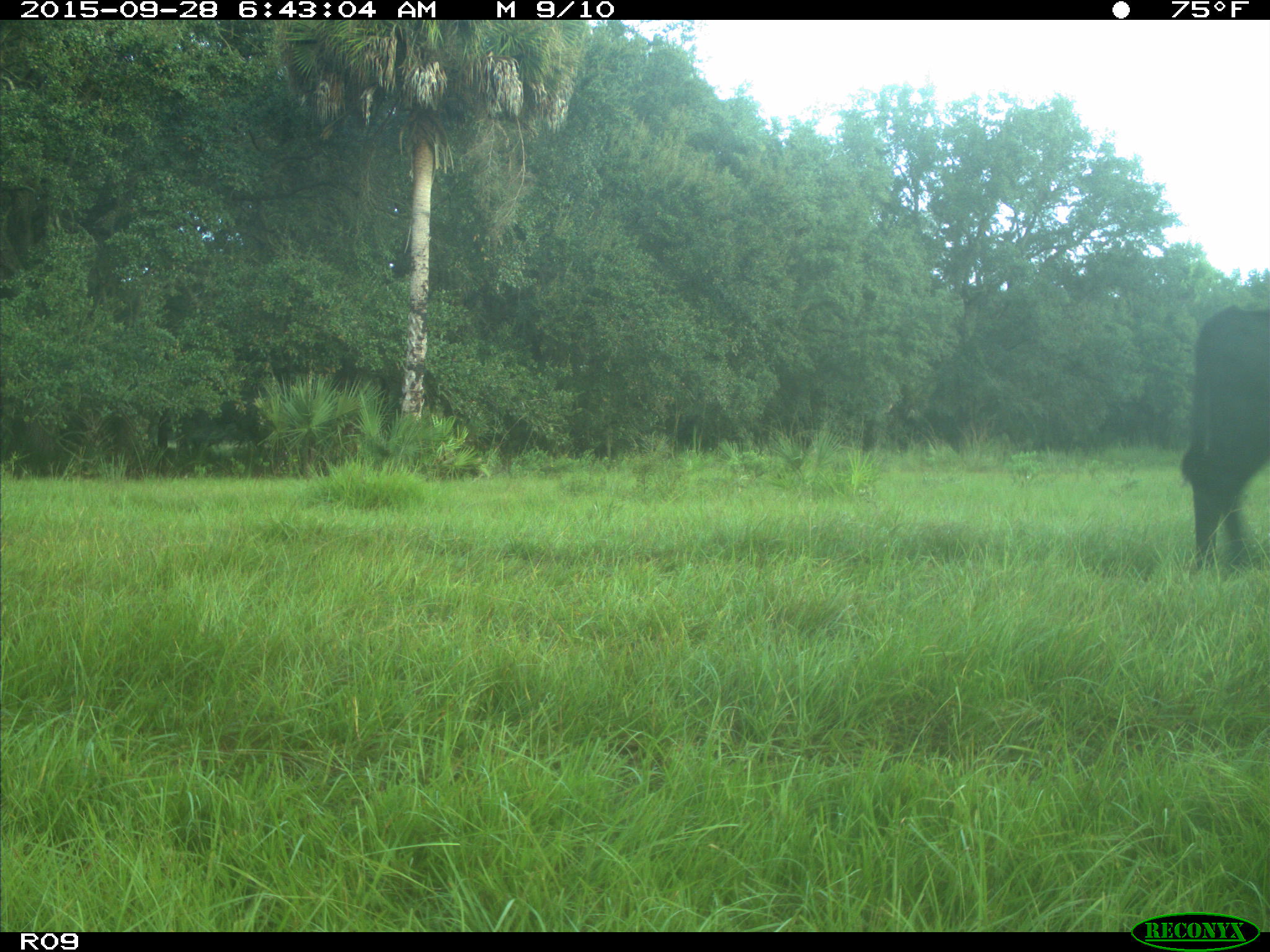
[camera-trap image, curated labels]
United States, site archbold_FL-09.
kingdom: Animalia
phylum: Chordata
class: Mammalia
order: Artiodactyla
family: Bovidae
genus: Bos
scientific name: Bos taurus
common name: domestic cow